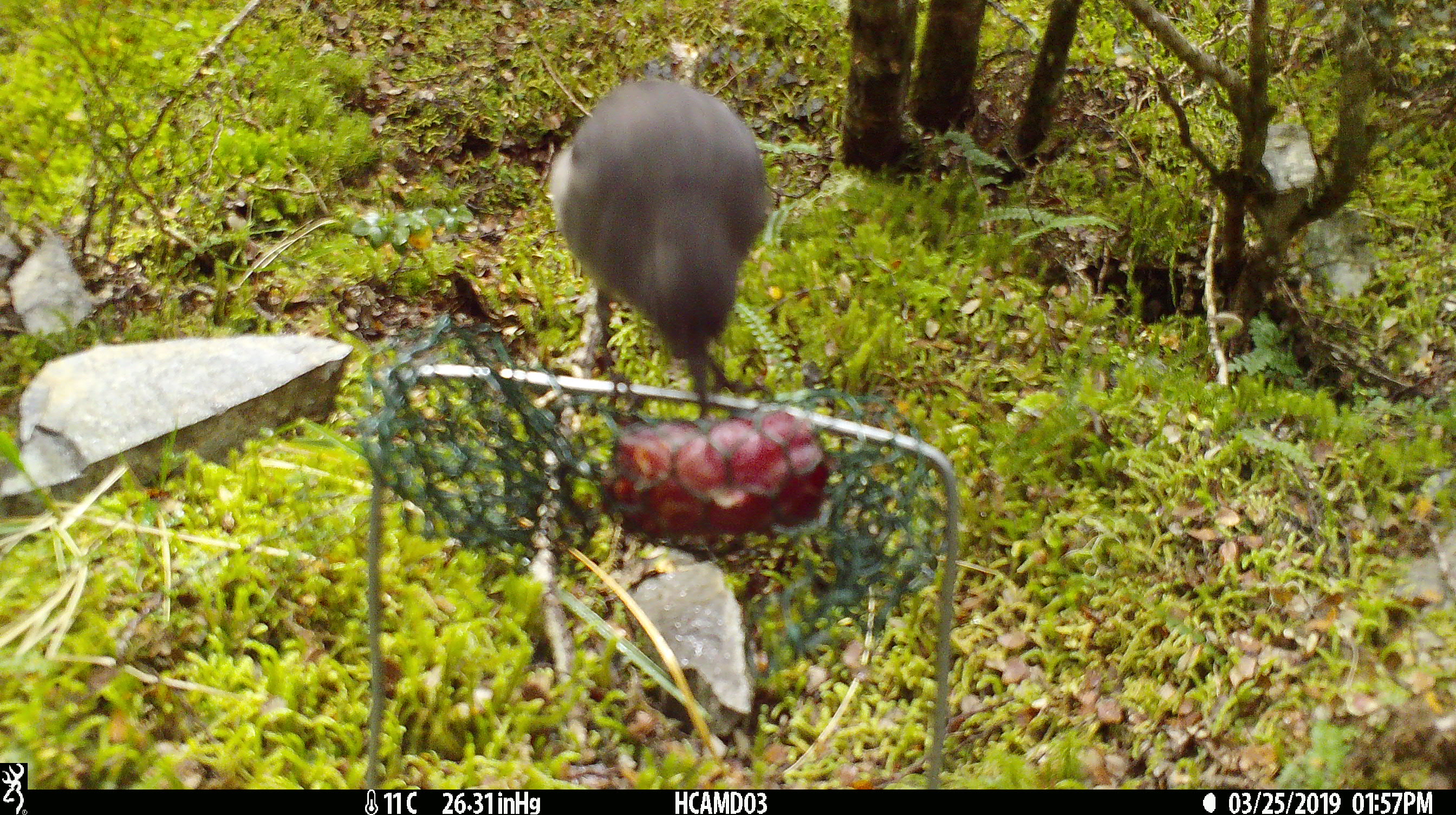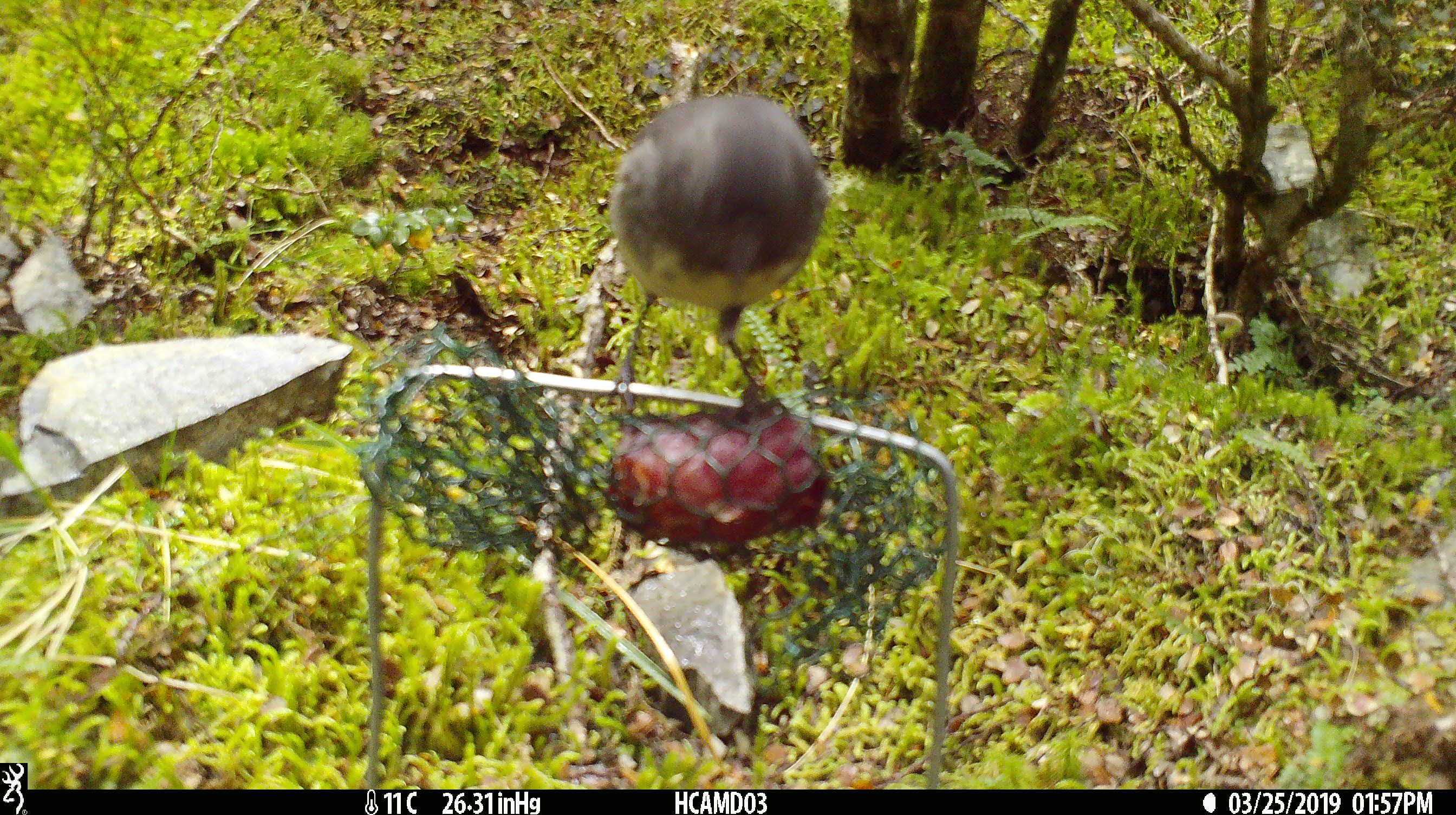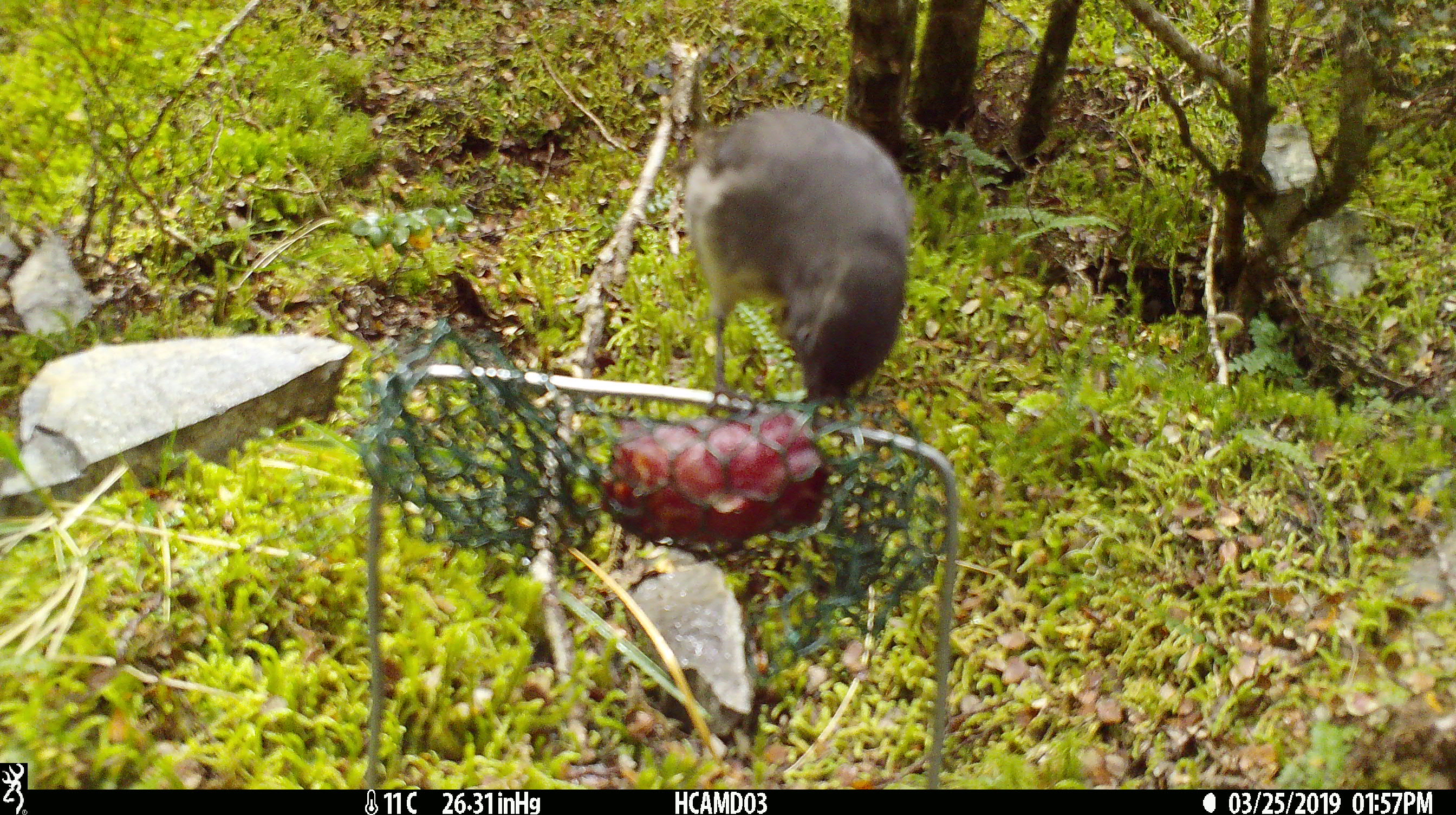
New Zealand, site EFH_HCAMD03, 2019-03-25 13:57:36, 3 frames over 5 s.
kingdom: Animalia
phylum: Chordata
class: Aves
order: Passeriformes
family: Petroicidae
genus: Petroica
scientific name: Petroica australis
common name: new zealand robin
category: robin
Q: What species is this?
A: Robin (new zealand robin) (Petroica australis).